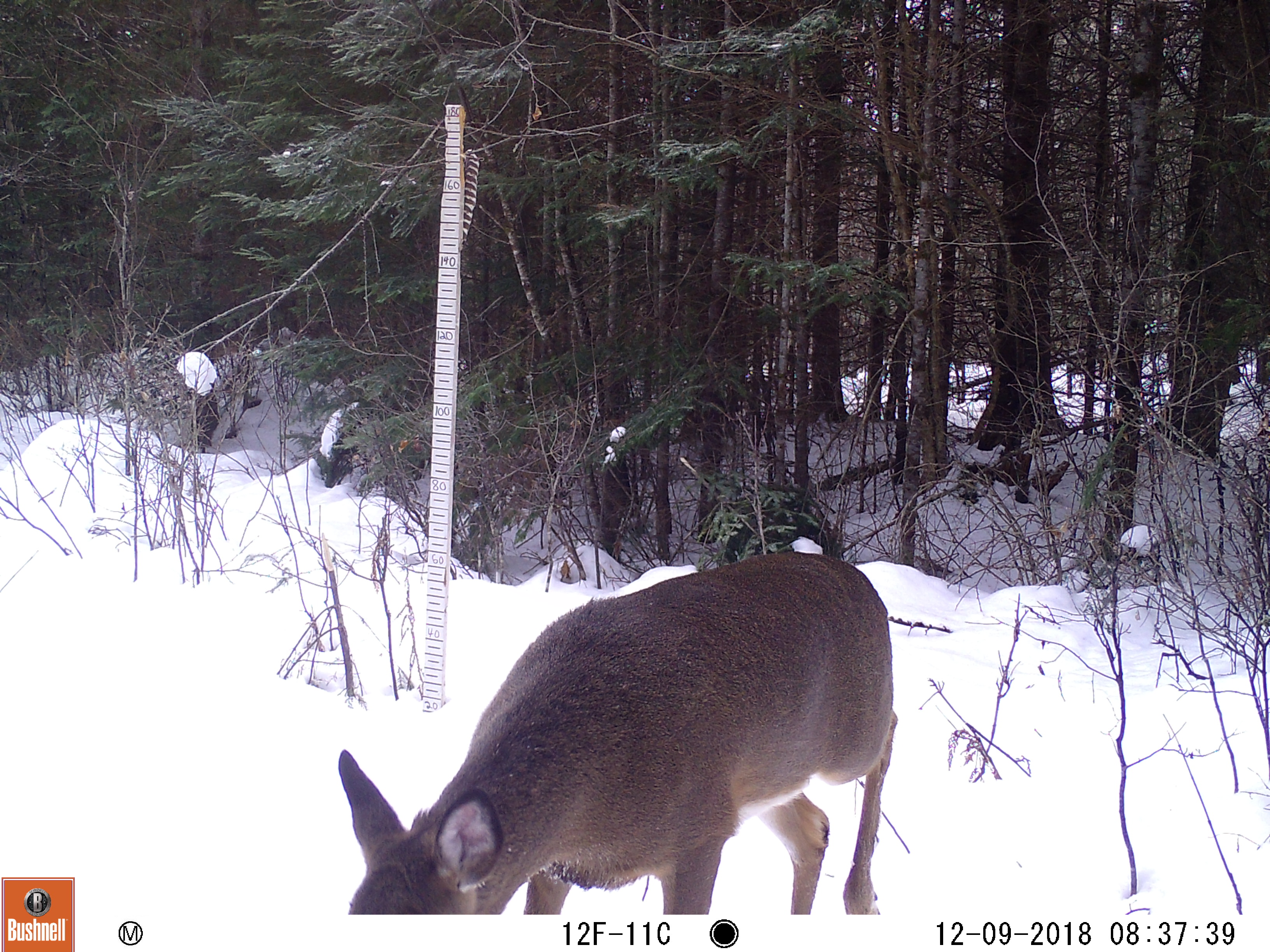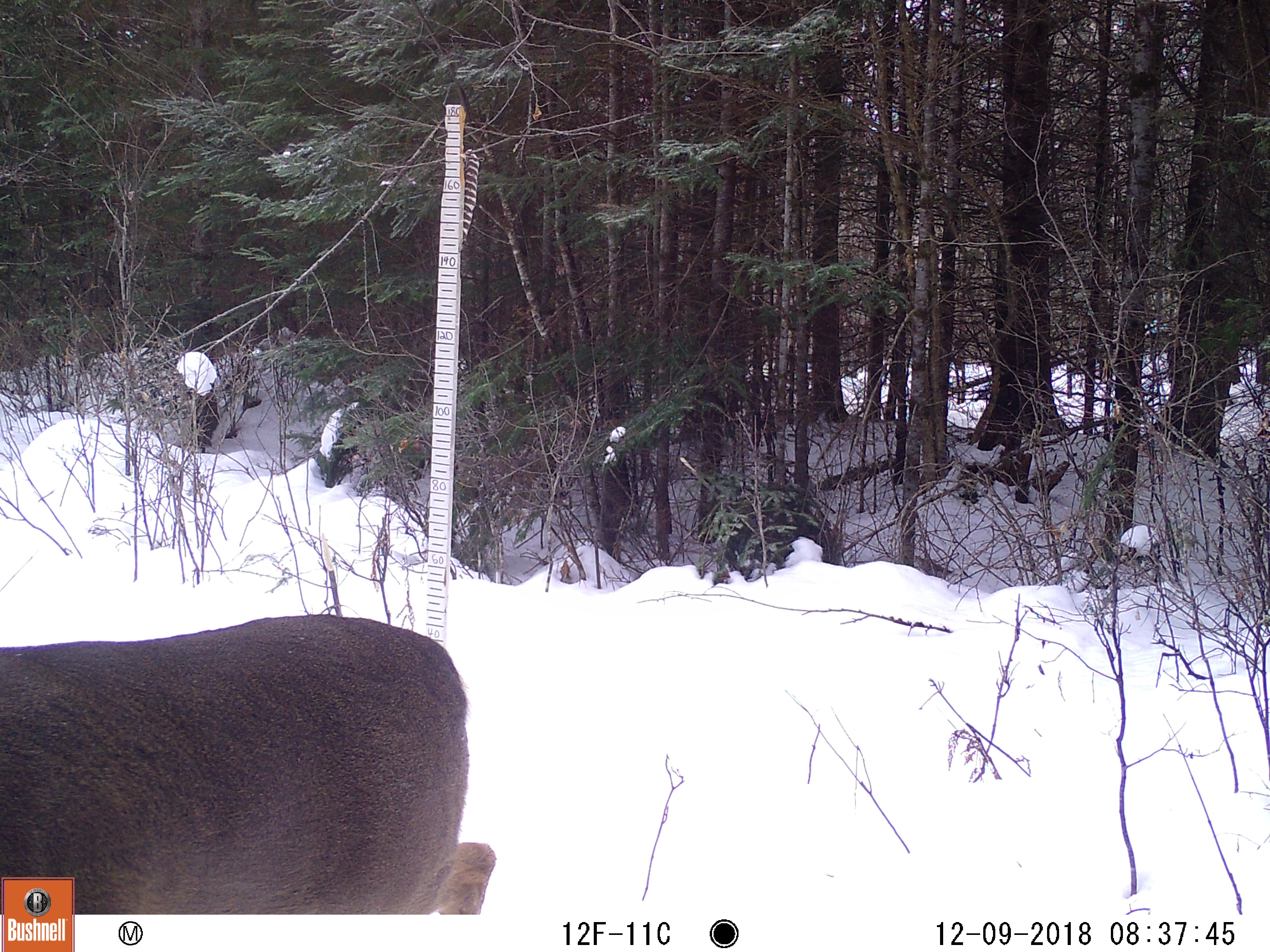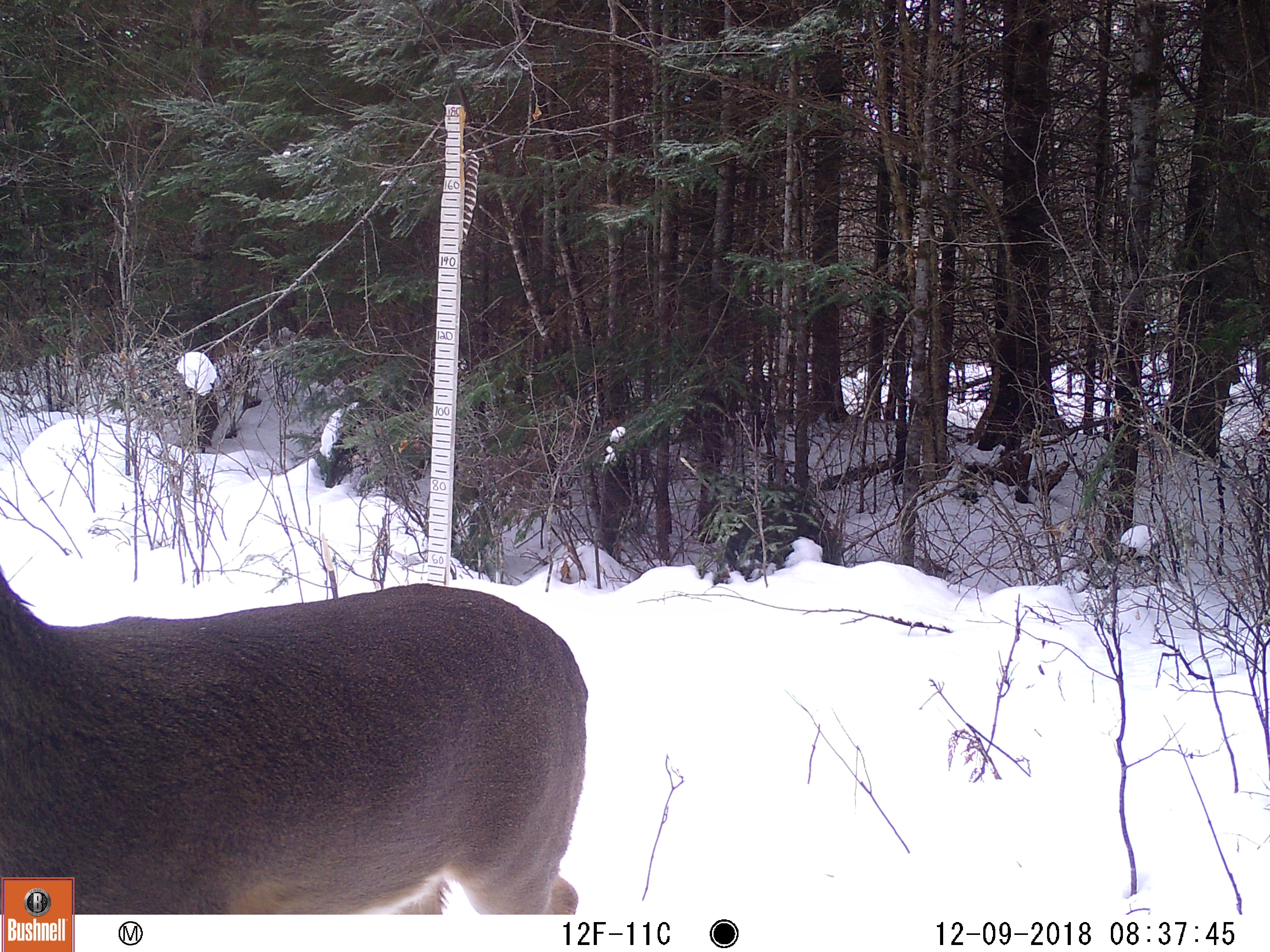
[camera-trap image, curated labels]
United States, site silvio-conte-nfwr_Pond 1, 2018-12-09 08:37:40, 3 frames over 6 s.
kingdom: Animalia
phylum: Chordata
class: Mammalia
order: Artiodactyla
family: Cervidae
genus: Odocoileus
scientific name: Odocoileus virginianus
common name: white-tailed deer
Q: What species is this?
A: White-tailed deer (Odocoileus virginianus).